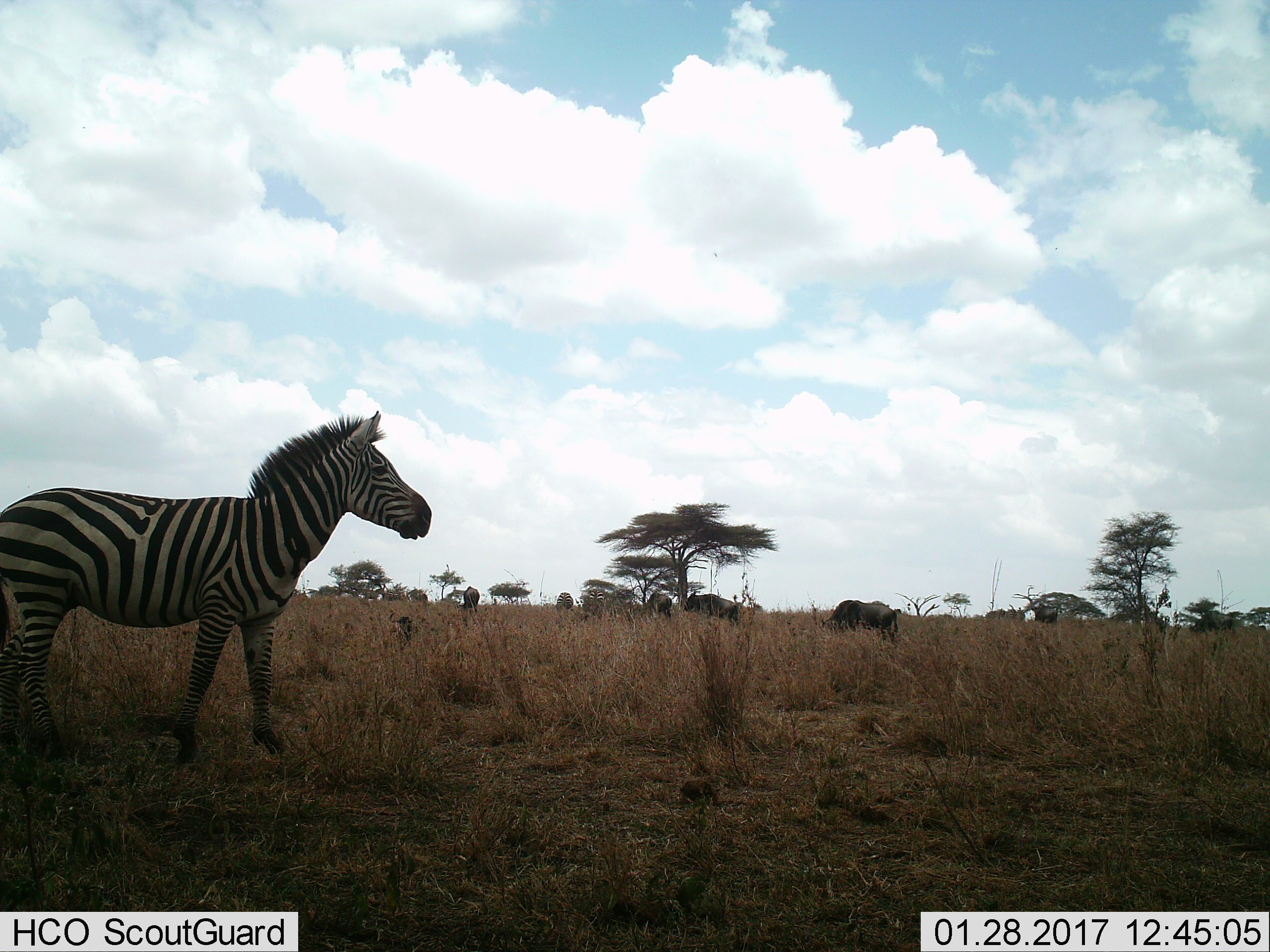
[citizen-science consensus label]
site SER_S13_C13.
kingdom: Animalia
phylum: Chordata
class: Mammalia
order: Artiodactyla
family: Bovidae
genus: Connochaetes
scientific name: Connochaetes taurinus taurinus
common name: blue wildebeest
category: wildebeestblue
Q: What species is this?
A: Wildebeestblue (blue wildebeest) (Connochaetes taurinus taurinus).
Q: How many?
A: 6.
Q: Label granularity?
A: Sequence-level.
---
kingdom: Animalia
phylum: Chordata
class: Mammalia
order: Perissodactyla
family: Equidae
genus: Equus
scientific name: Equus quagga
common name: plains zebra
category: zebraplains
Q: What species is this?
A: Zebraplains (plains zebra) (Equus quagga).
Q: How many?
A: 3.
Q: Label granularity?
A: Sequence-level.